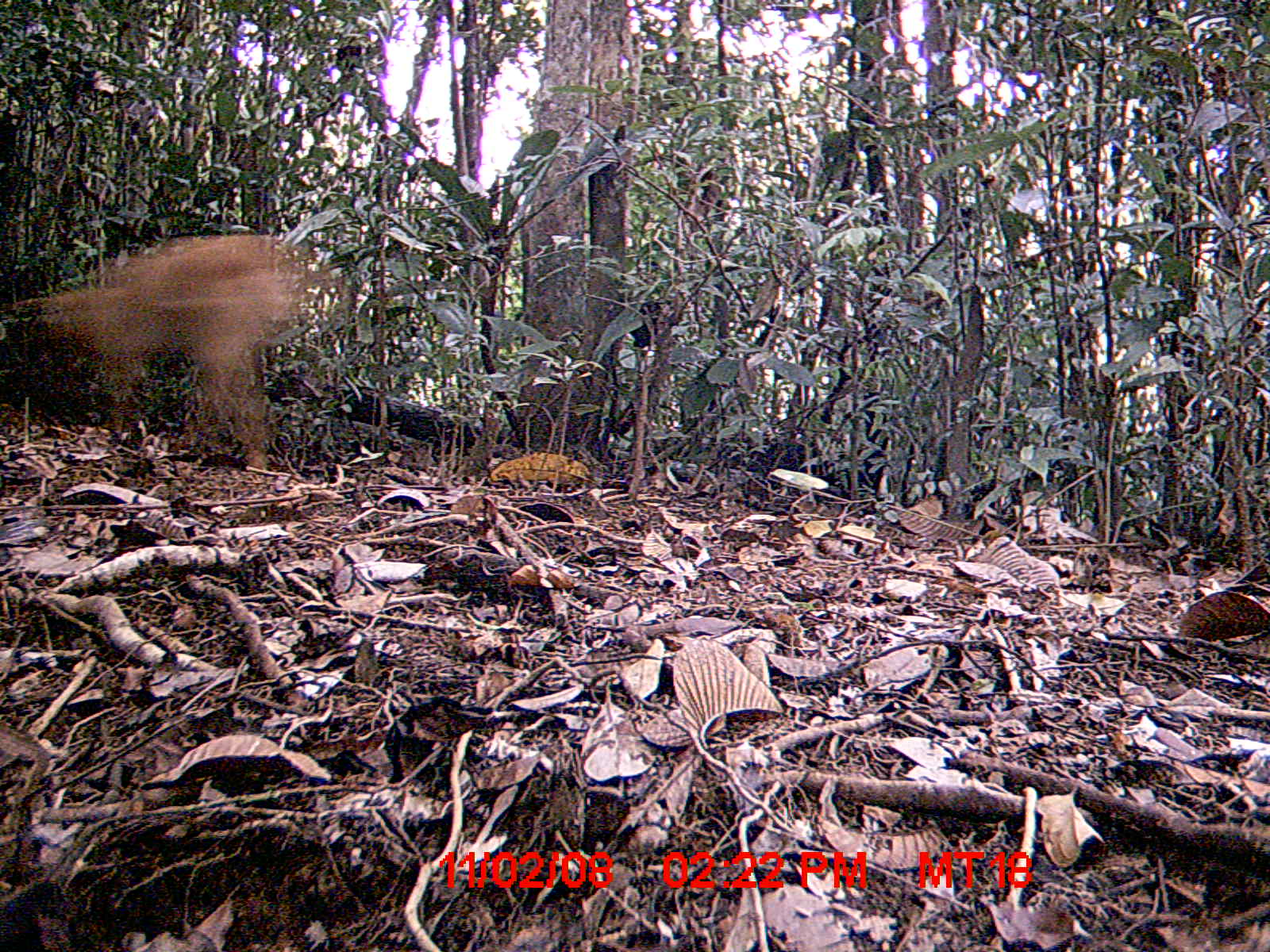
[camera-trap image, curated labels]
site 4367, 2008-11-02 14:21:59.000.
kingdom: Animalia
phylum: Chordata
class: Mammalia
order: Carnivora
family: Canidae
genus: Canis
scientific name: Canis familiaris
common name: domestic dog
Canis familiaris (domestic dog), count 1.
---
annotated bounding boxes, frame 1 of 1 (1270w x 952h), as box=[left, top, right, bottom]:
canis familiaris: box=[11, 230, 323, 473]